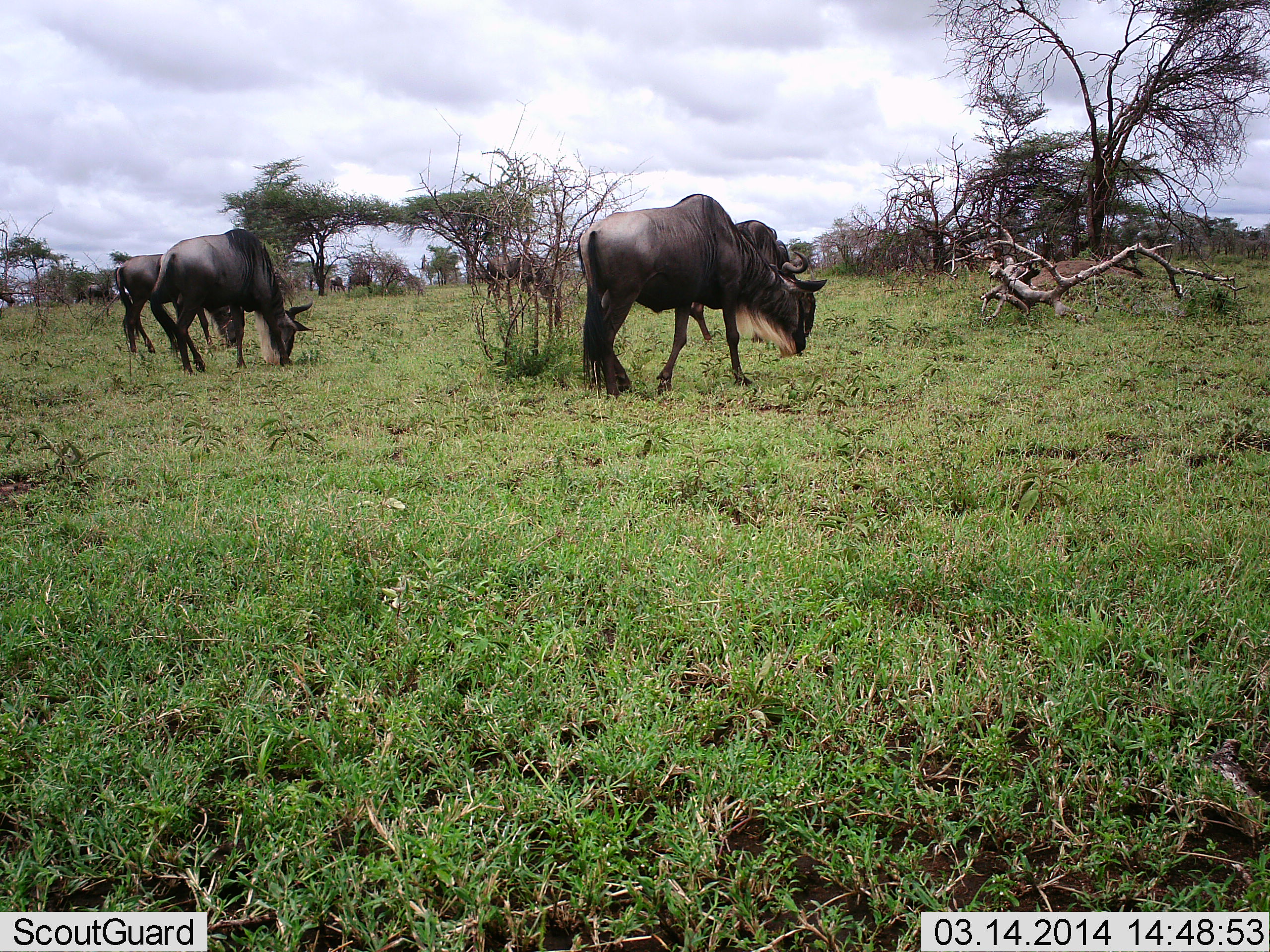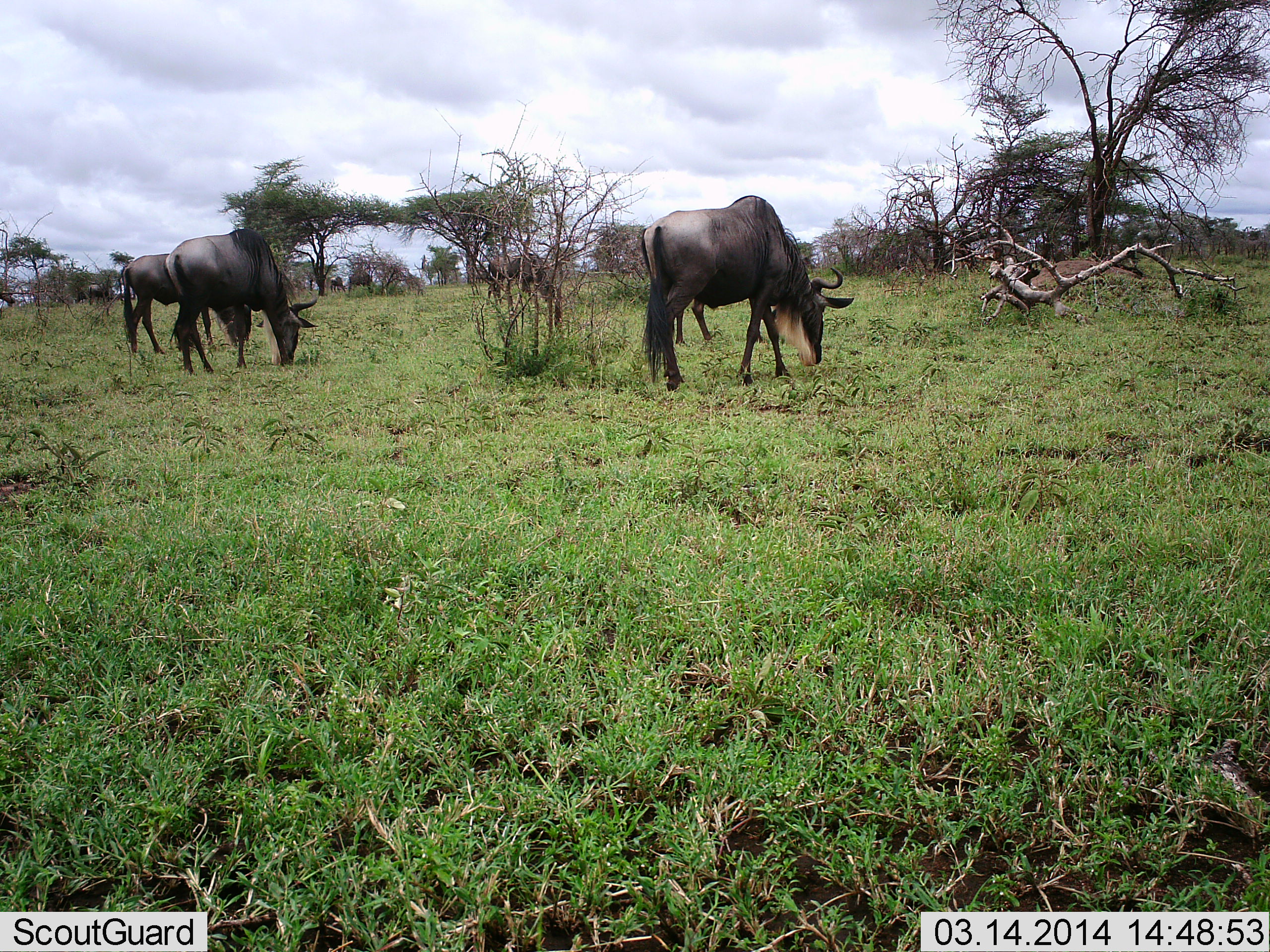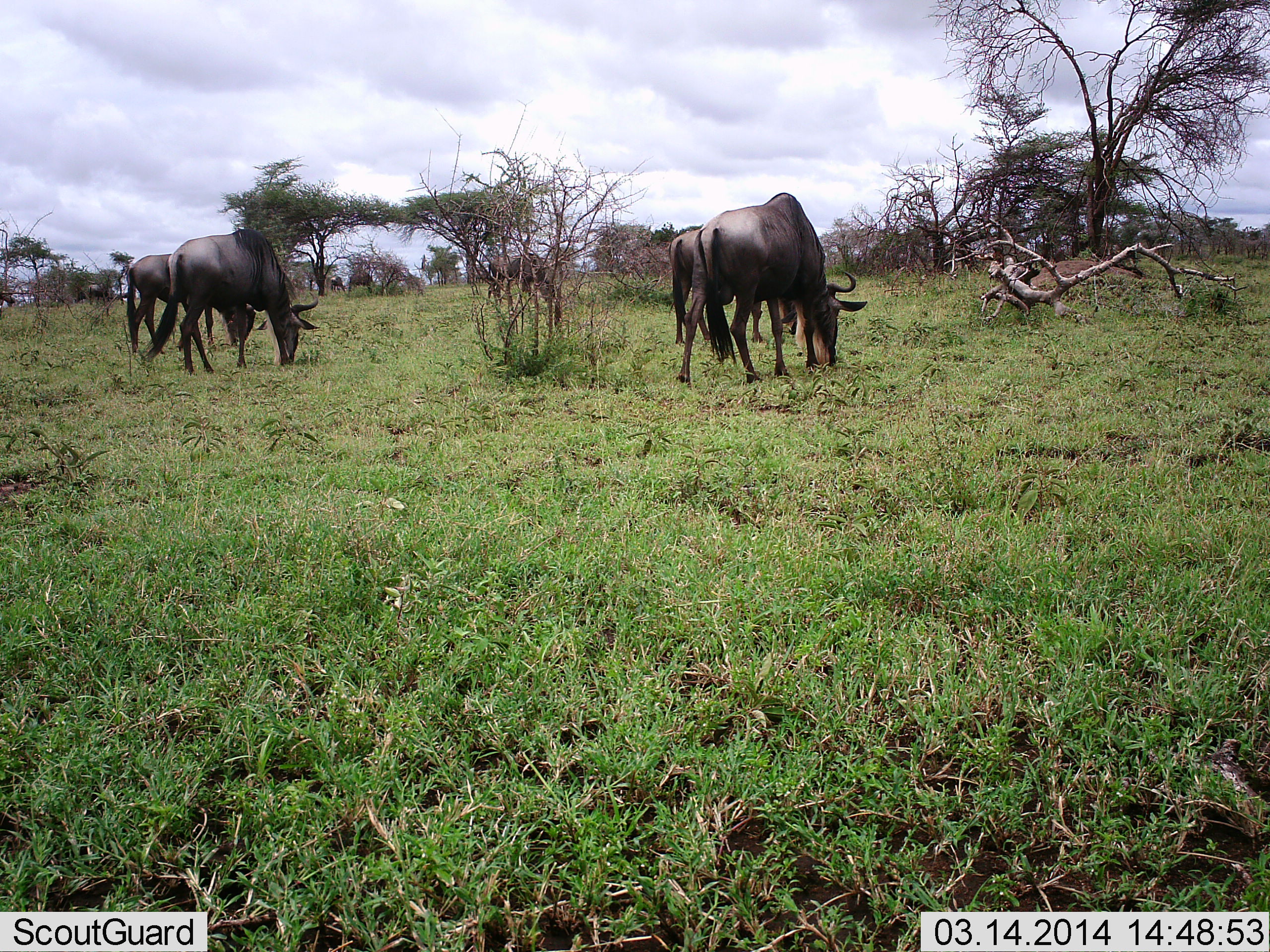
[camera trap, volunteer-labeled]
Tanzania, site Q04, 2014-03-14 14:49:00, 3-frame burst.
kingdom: Animalia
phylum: Chordata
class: Mammalia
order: Artiodactyla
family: Bovidae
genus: Connochaetes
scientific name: Connochaetes taurinus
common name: blue wildebeest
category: wildebeest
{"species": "wildebeest (blue wildebeest) (Connochaetes taurinus)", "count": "4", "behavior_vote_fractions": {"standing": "0%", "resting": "0%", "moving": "20%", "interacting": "0%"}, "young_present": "0%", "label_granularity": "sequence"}